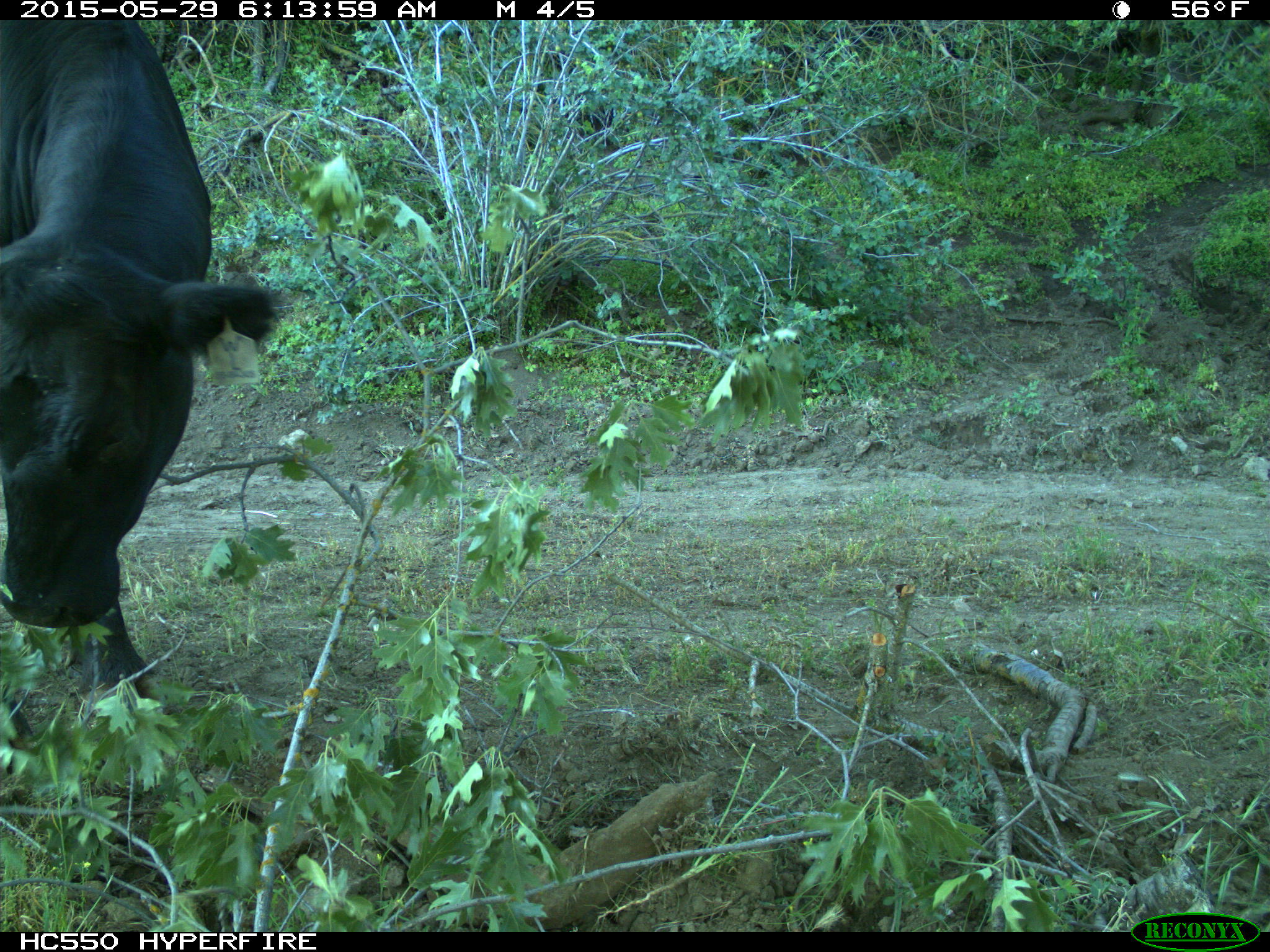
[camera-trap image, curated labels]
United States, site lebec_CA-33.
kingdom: Animalia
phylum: Chordata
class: Mammalia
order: Artiodactyla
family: Bovidae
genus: Bos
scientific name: Bos taurus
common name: domestic cow